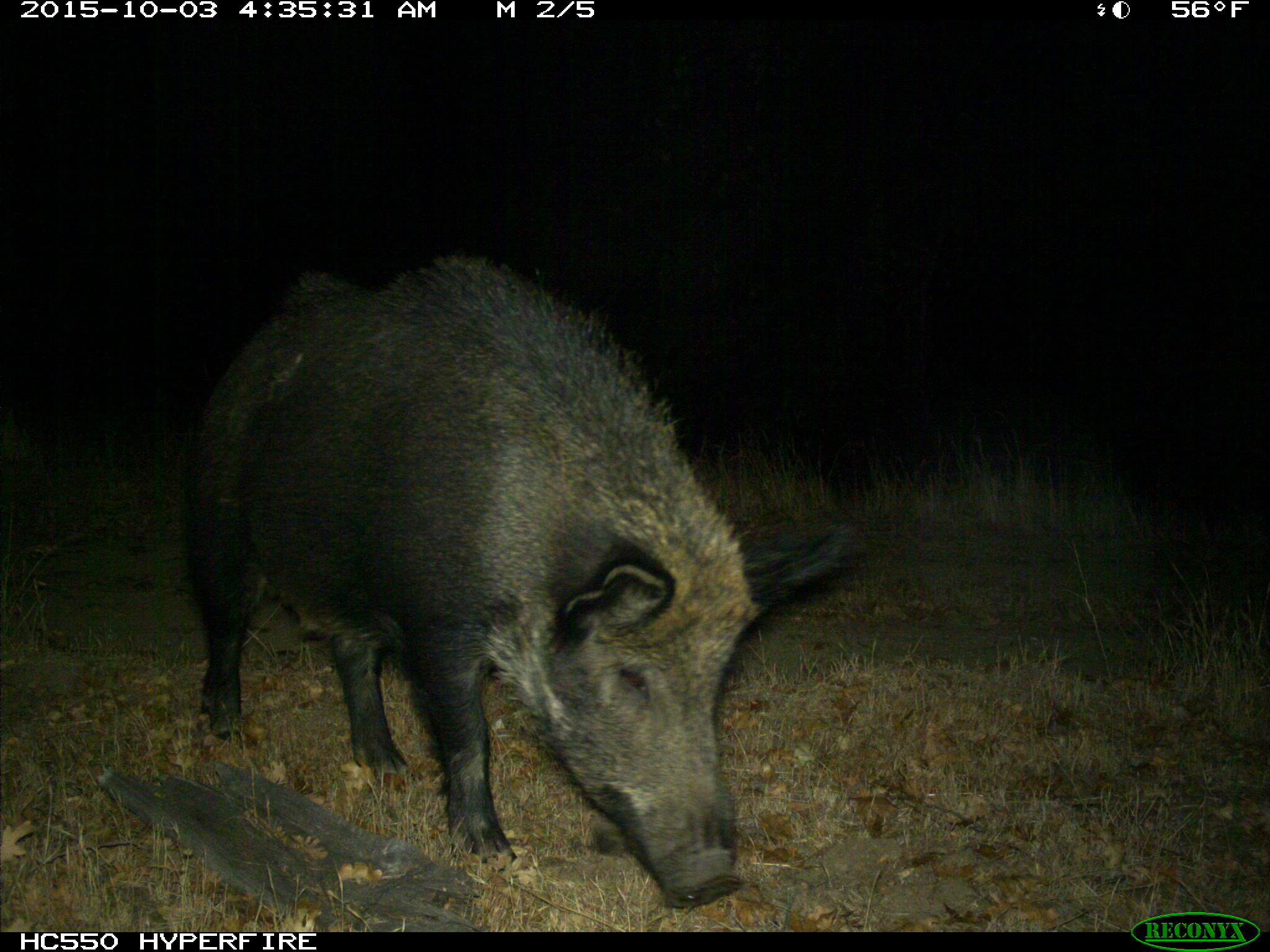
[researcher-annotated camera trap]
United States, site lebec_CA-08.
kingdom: Animalia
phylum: Chordata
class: Mammalia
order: Artiodactyla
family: Suidae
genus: Sus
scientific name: Sus scrofa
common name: wild boar